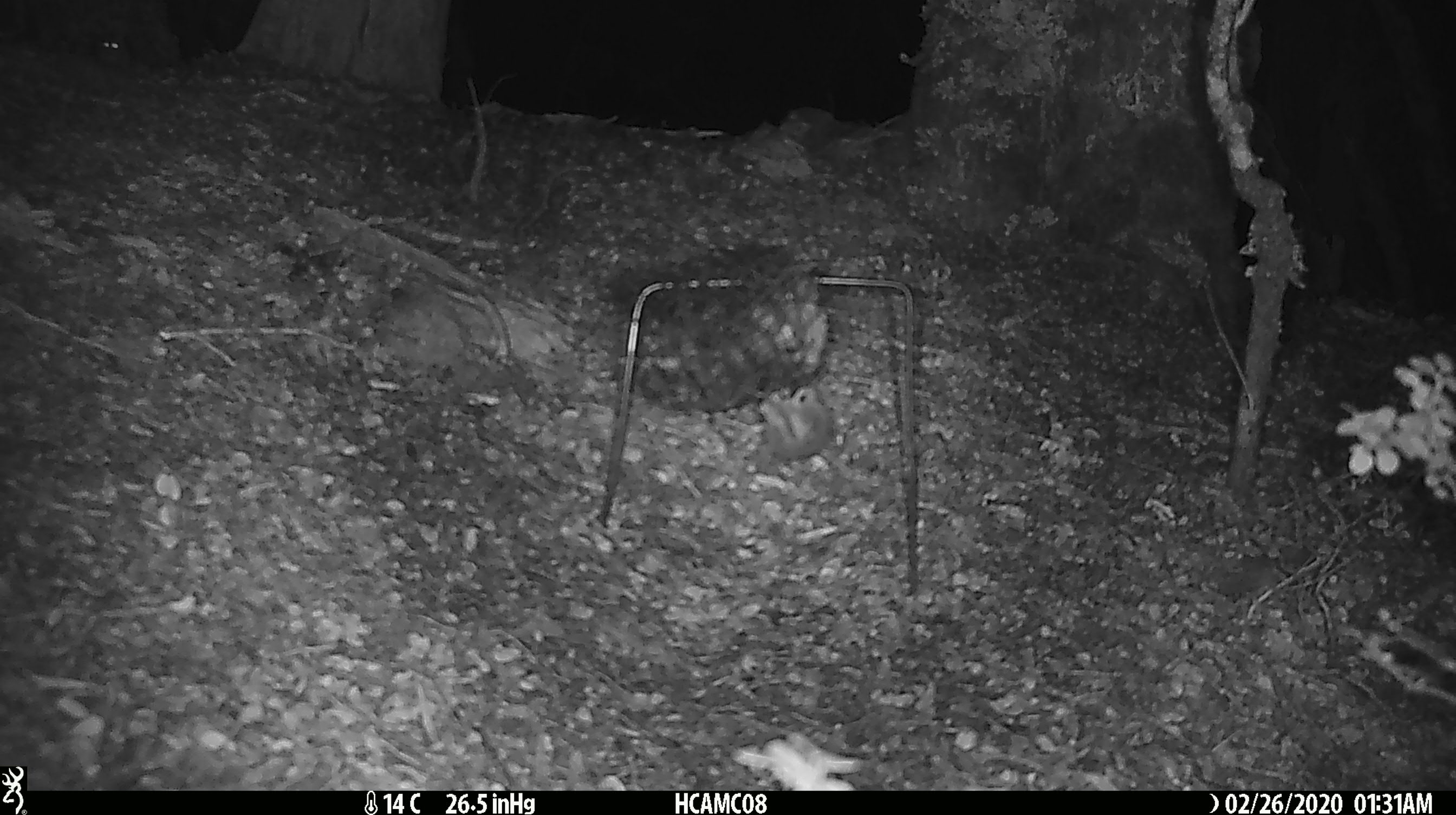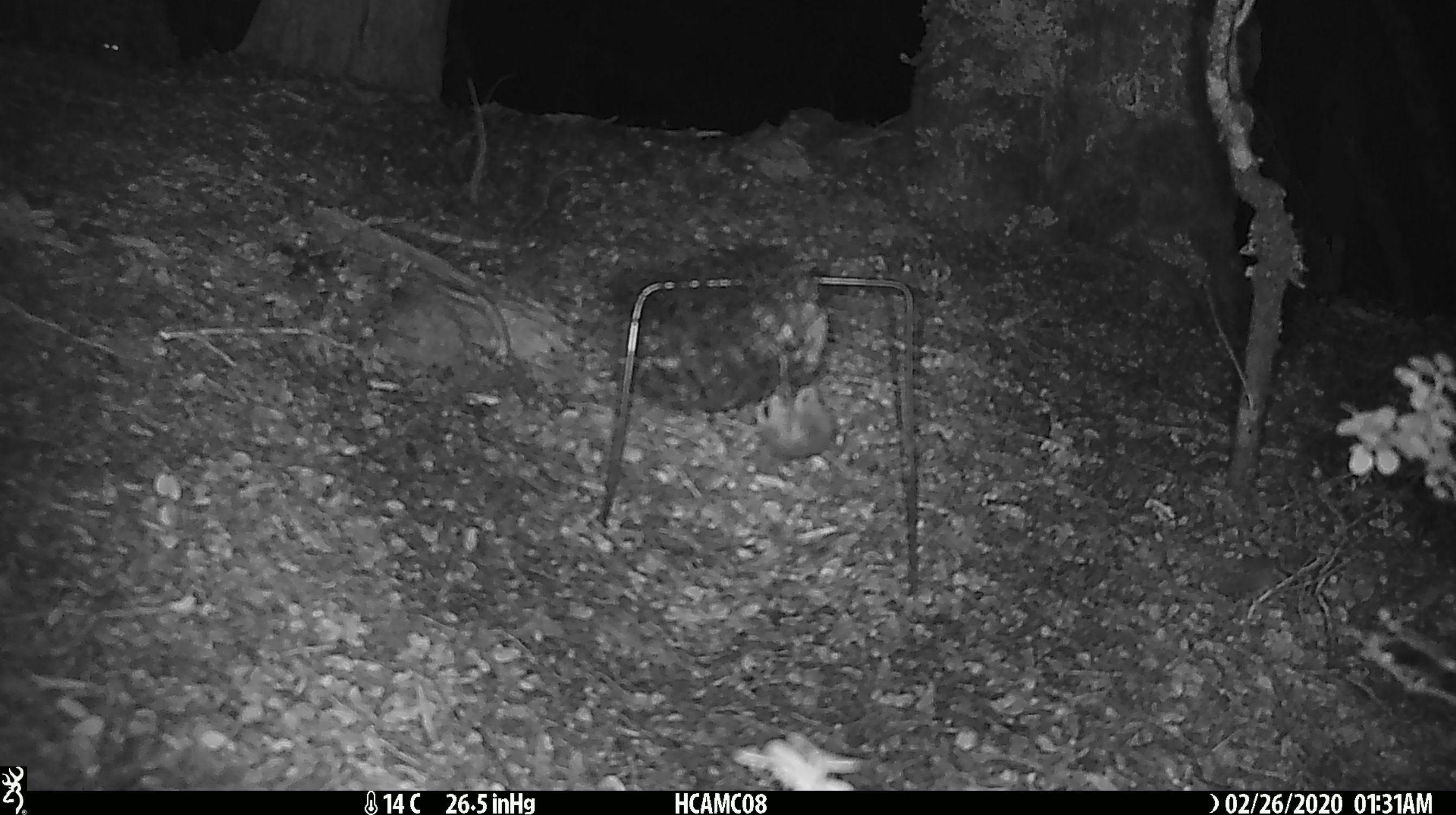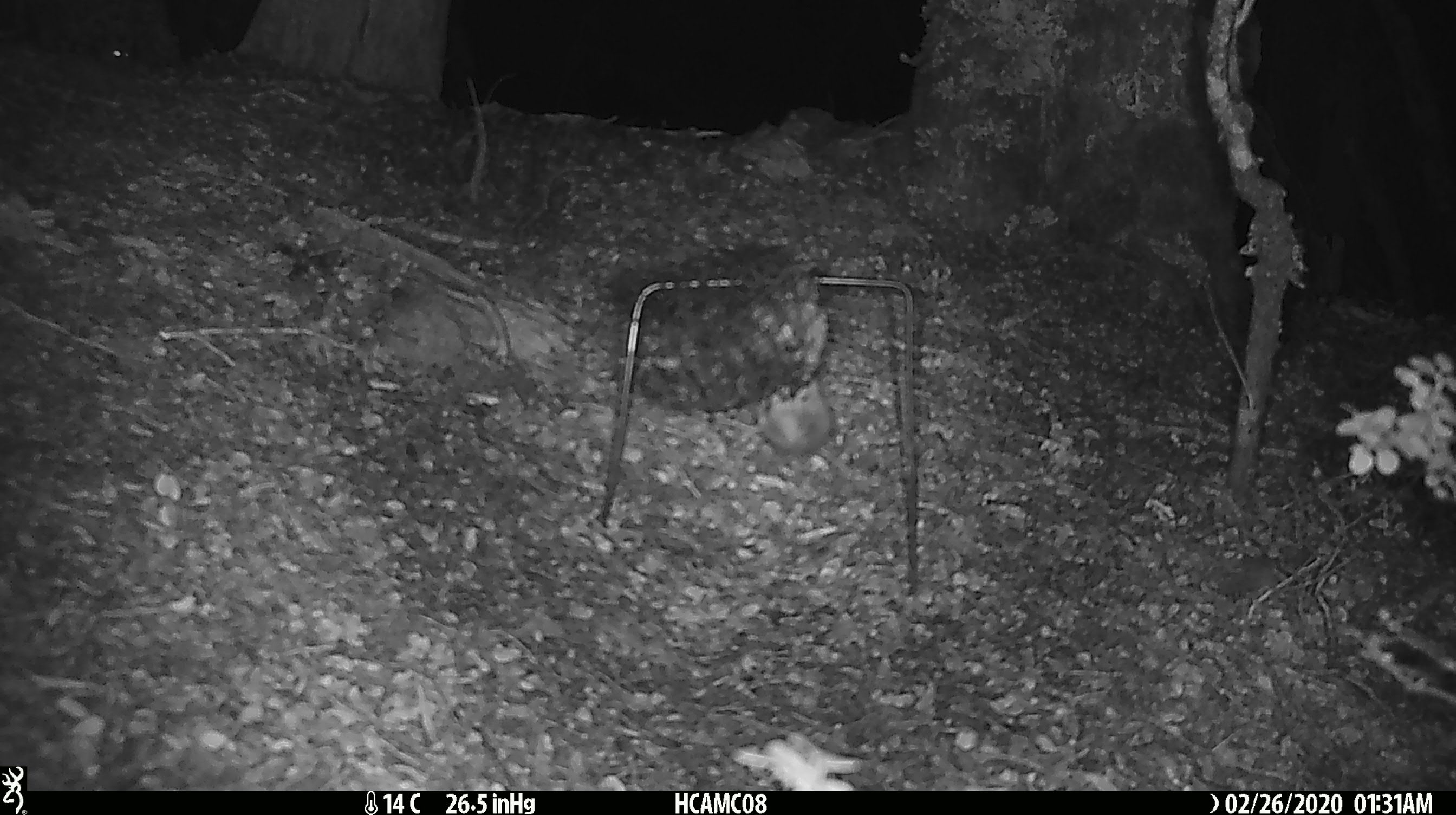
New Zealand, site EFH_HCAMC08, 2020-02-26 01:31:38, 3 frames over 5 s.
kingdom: Animalia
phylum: Chordata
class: Mammalia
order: Rodentia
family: Muridae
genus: Mus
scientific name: Mus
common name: mouse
Mouse (Mus).